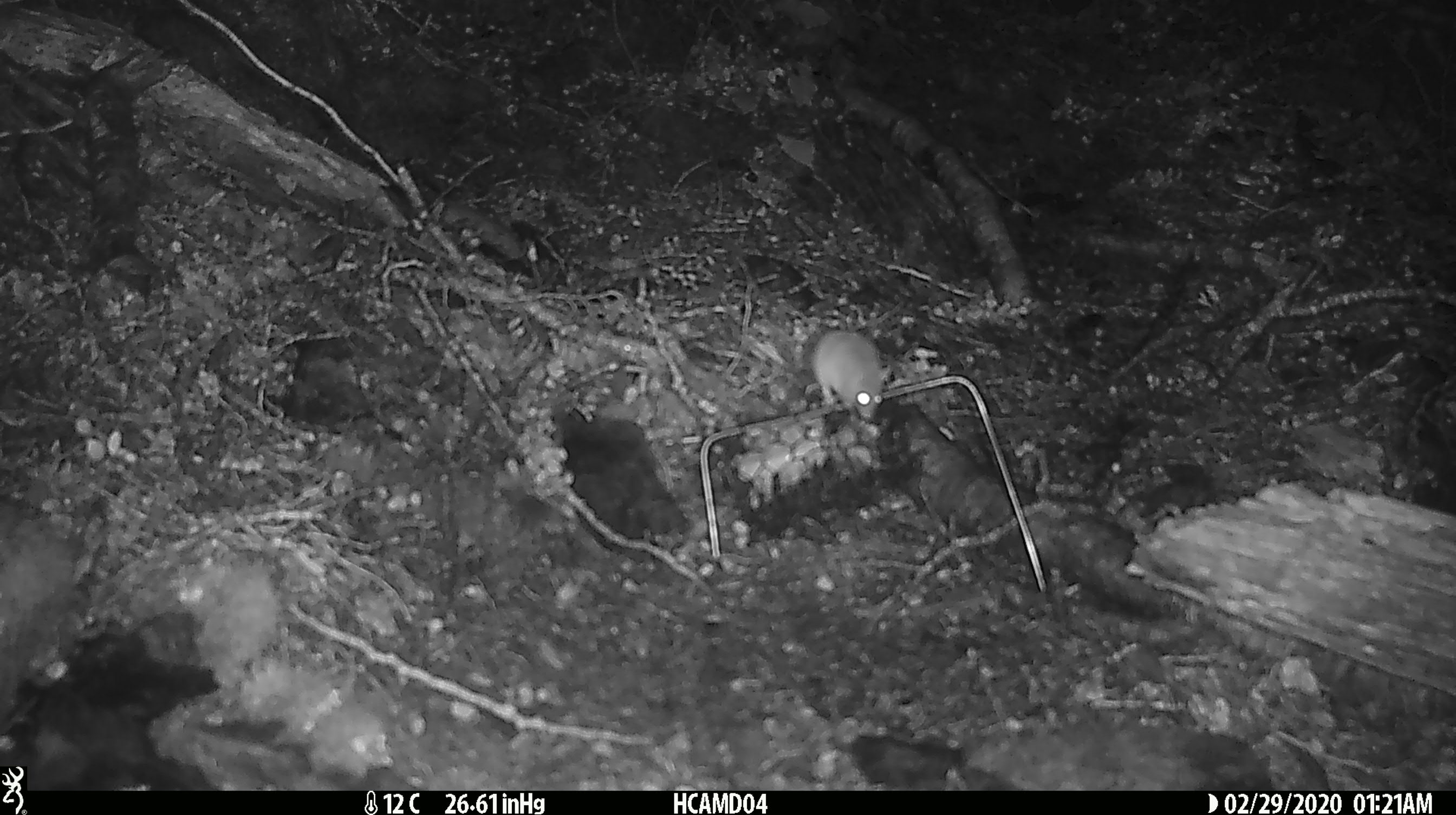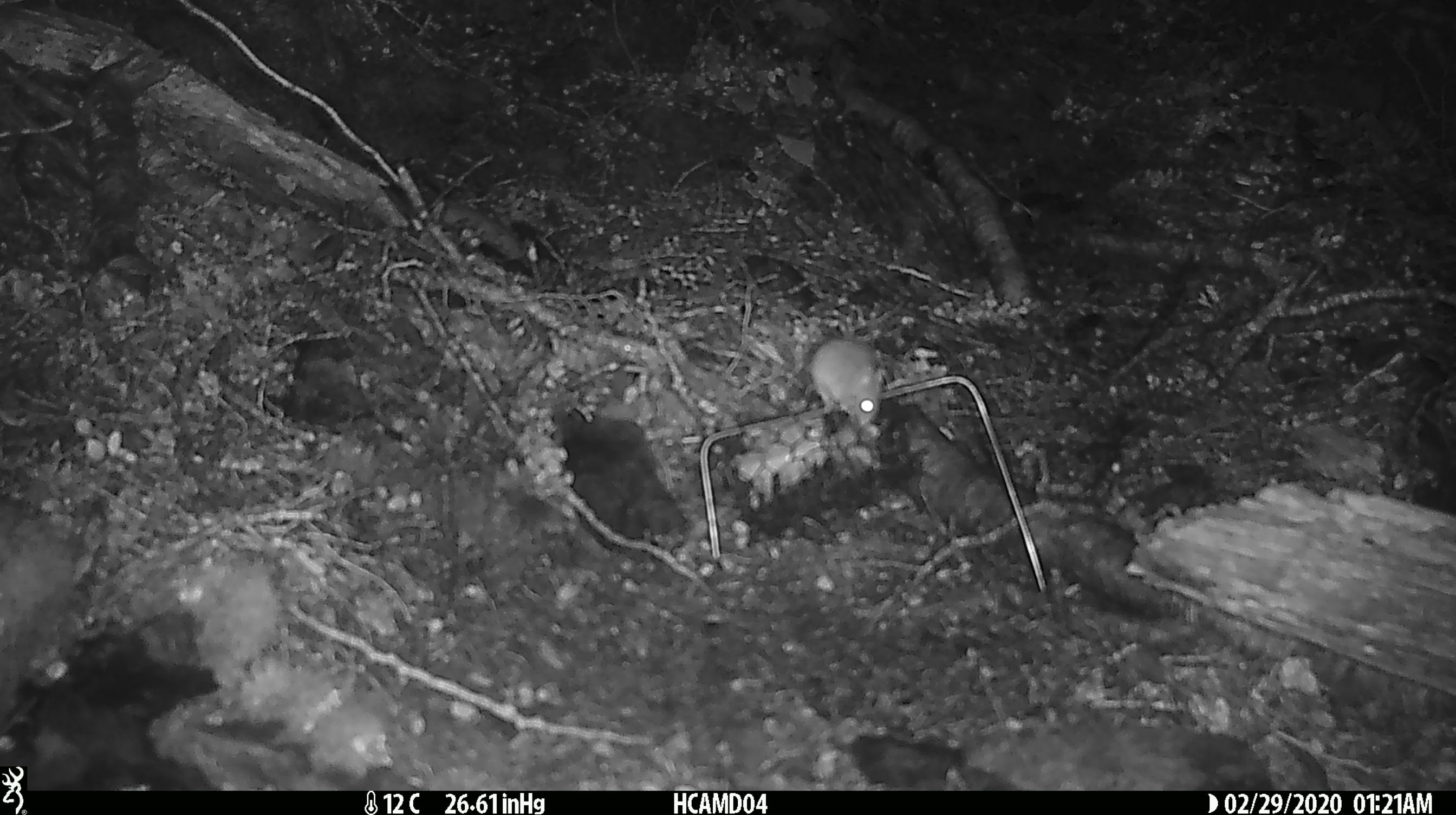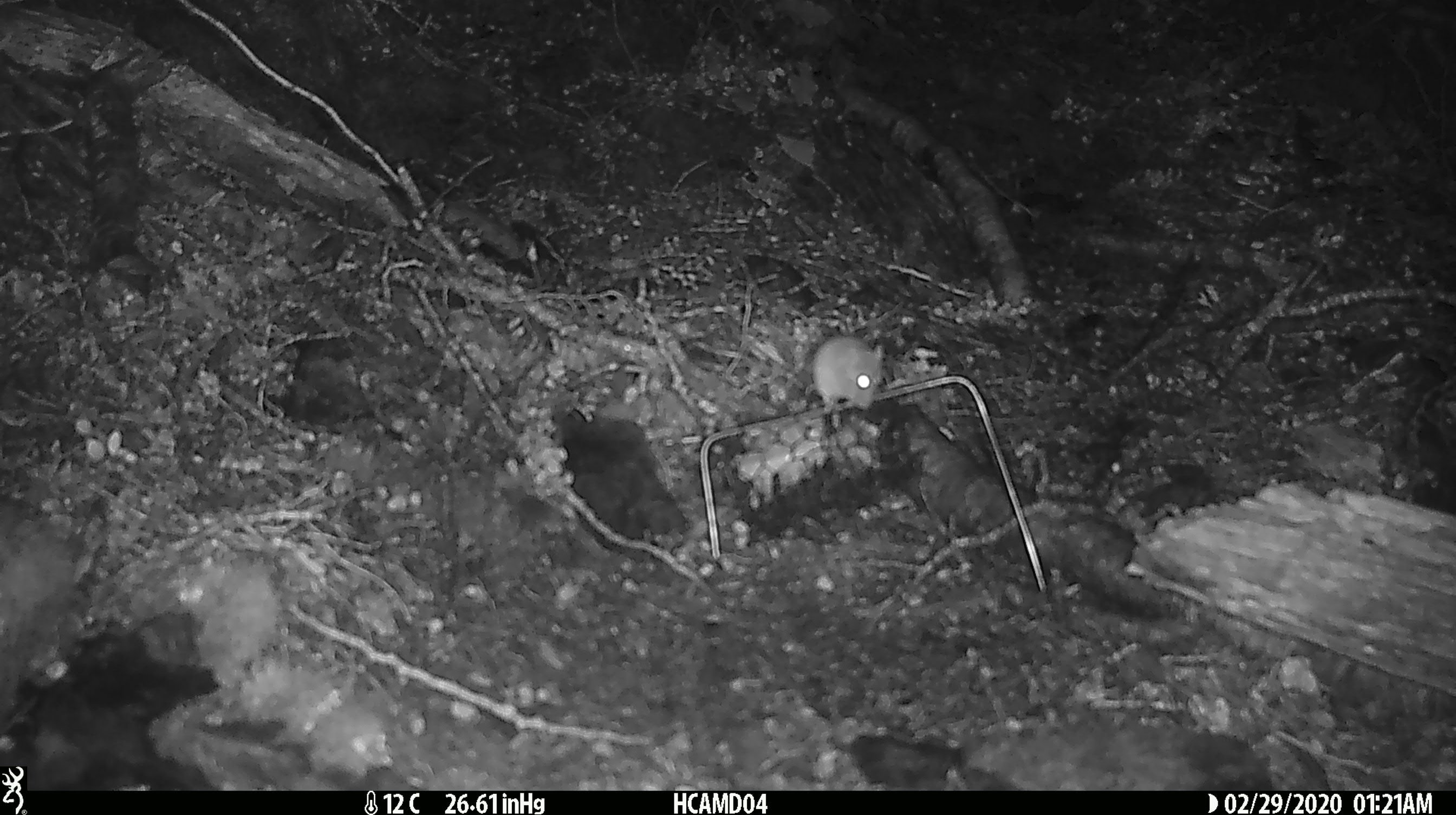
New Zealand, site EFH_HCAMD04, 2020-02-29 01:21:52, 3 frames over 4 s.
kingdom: Animalia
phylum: Chordata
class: Mammalia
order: Rodentia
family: Muridae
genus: Mus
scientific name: Mus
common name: mouse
Mouse (Mus).